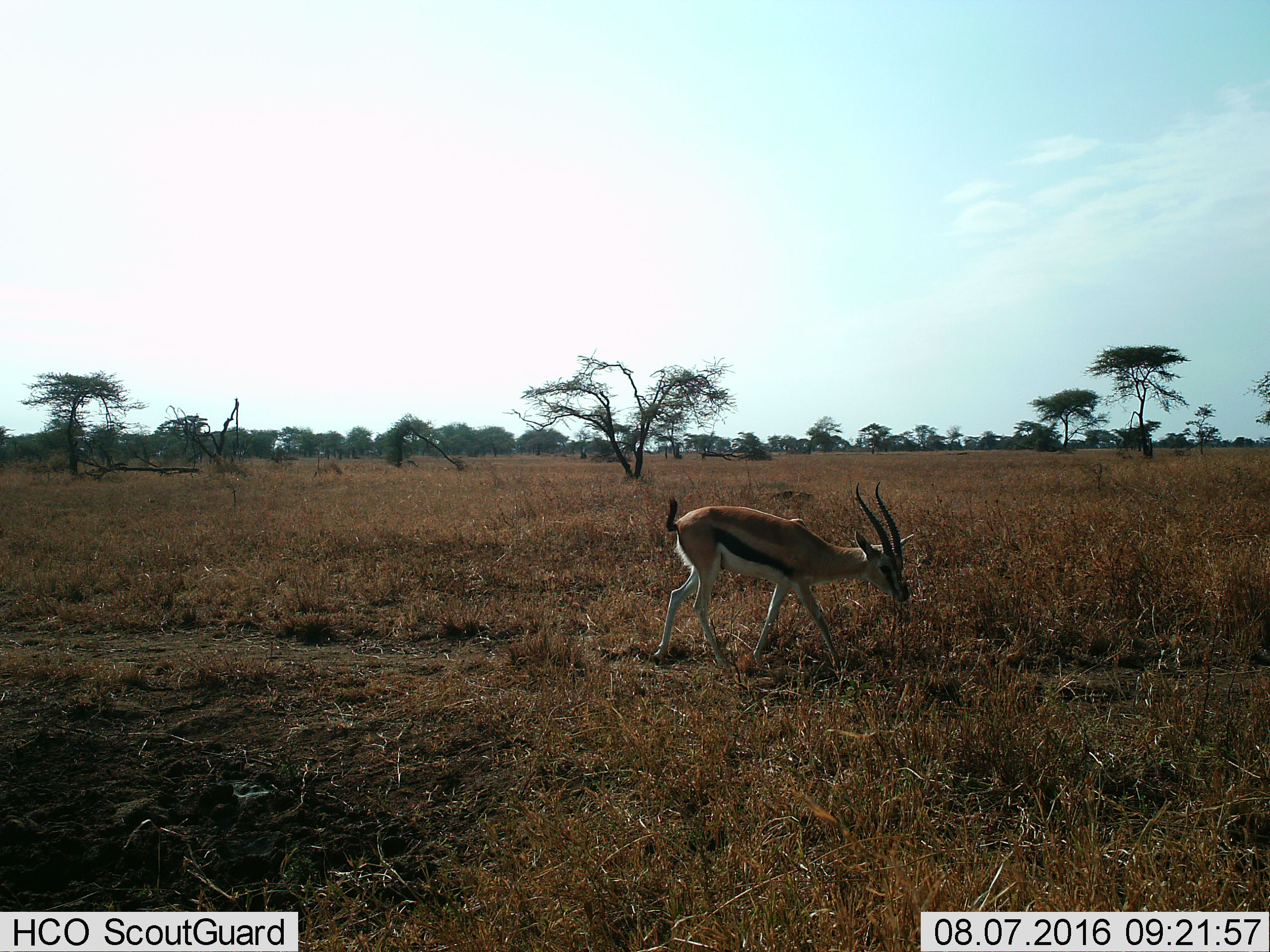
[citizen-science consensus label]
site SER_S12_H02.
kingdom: Animalia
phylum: Chordata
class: Mammalia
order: Artiodactyla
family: Bovidae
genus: Eudorcas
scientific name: Eudorcas thomsonii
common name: thomson's gazelle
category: gazellethomsons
Gazellethomsons (thomson's gazelle) (Eudorcas thomsonii), count 1. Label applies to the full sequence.